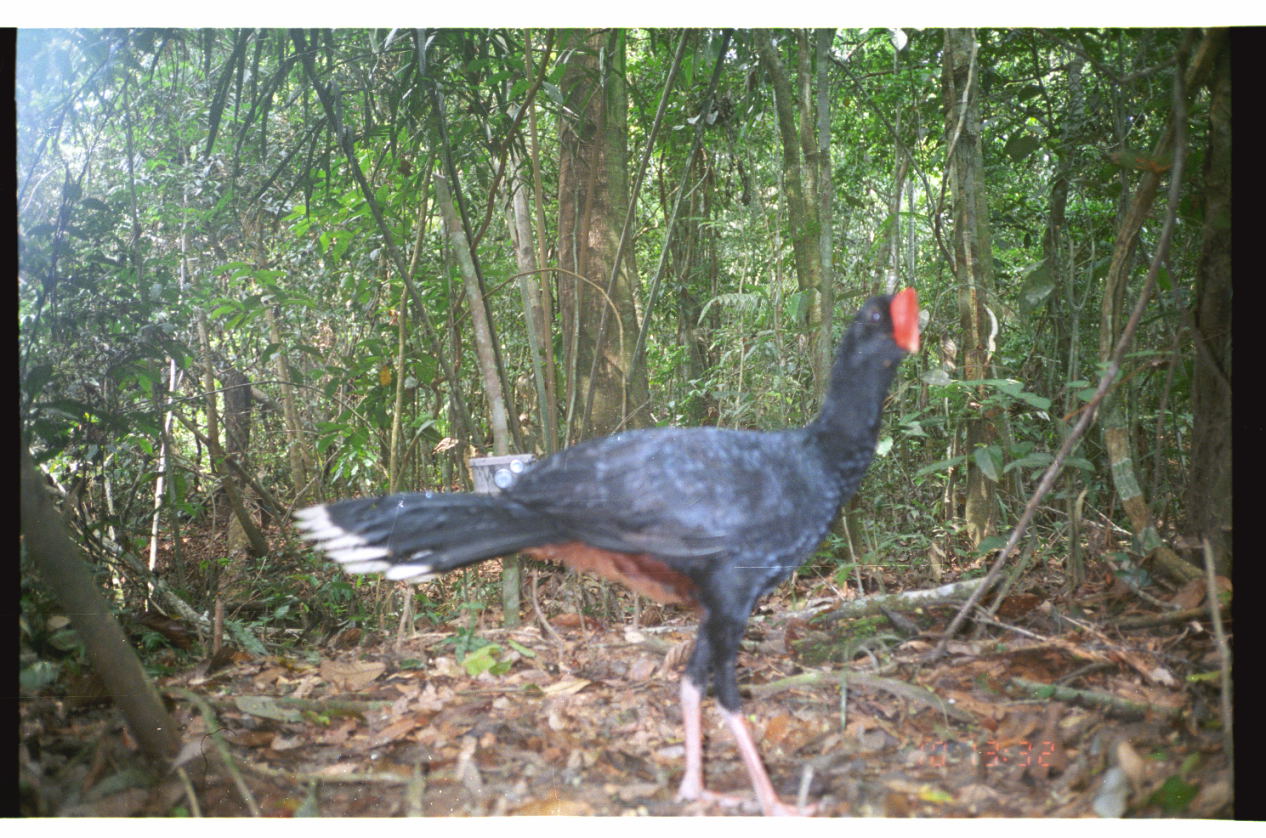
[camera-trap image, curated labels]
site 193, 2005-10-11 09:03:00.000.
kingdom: Animalia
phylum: Chordata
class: Aves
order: Galliformes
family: Cracidae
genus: Mitu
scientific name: Mitu tuberosum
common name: razor-billed curassow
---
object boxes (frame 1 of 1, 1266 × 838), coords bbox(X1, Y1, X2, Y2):
mitu tuberosum: bbox(290, 286, 920, 818)